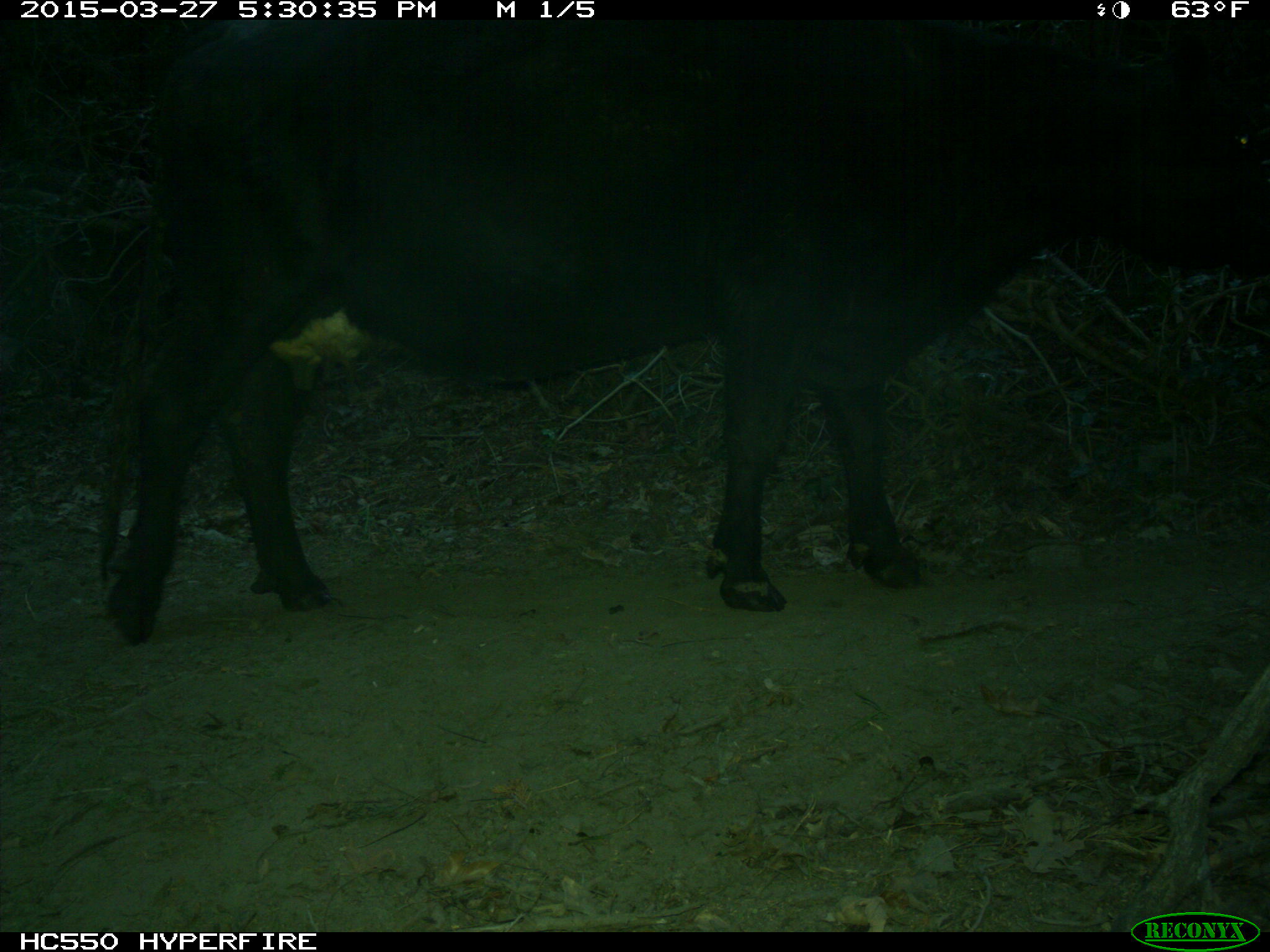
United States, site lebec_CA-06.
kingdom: Animalia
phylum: Chordata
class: Mammalia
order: Artiodactyla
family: Bovidae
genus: Bos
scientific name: Bos taurus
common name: domestic cow